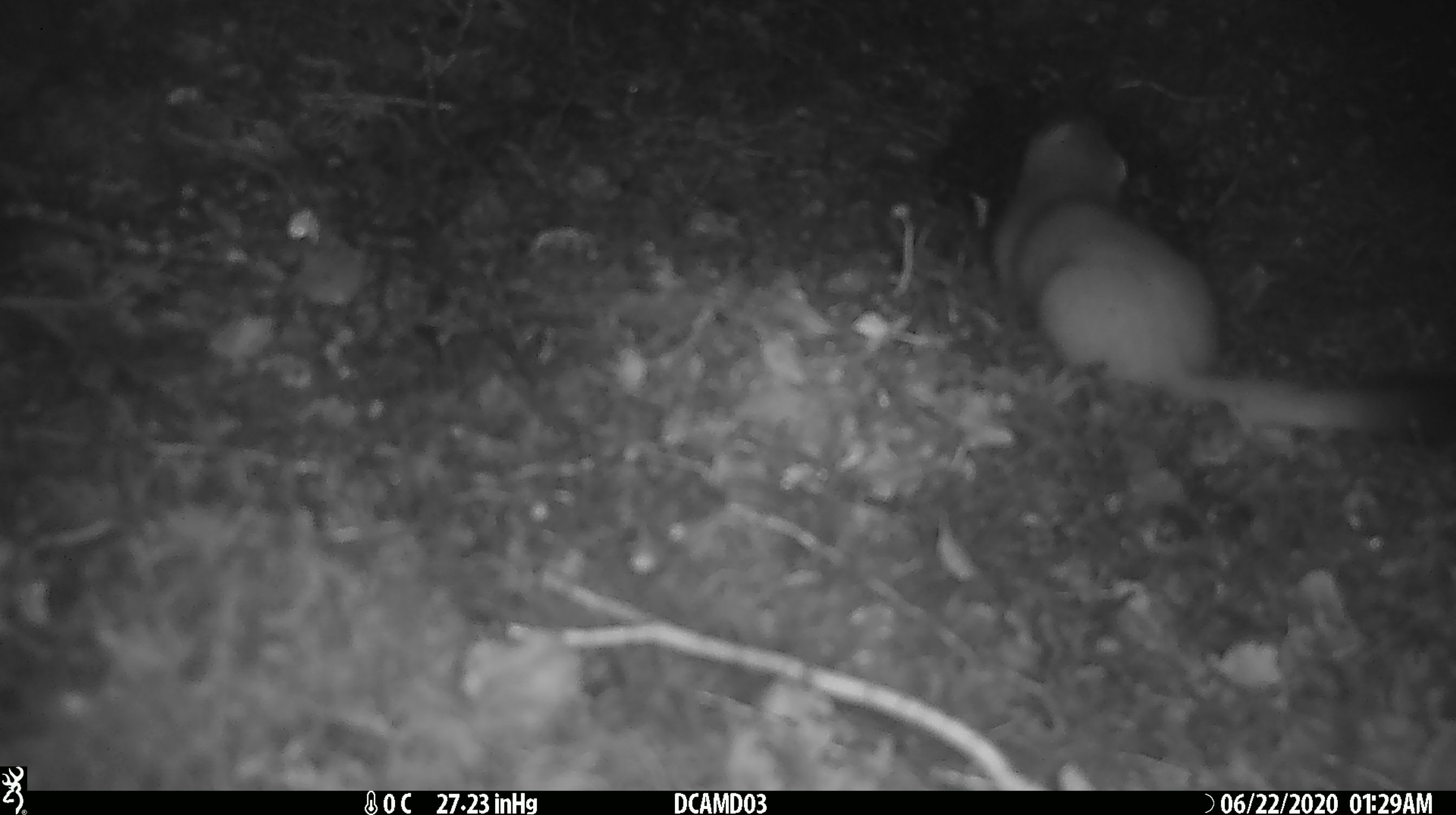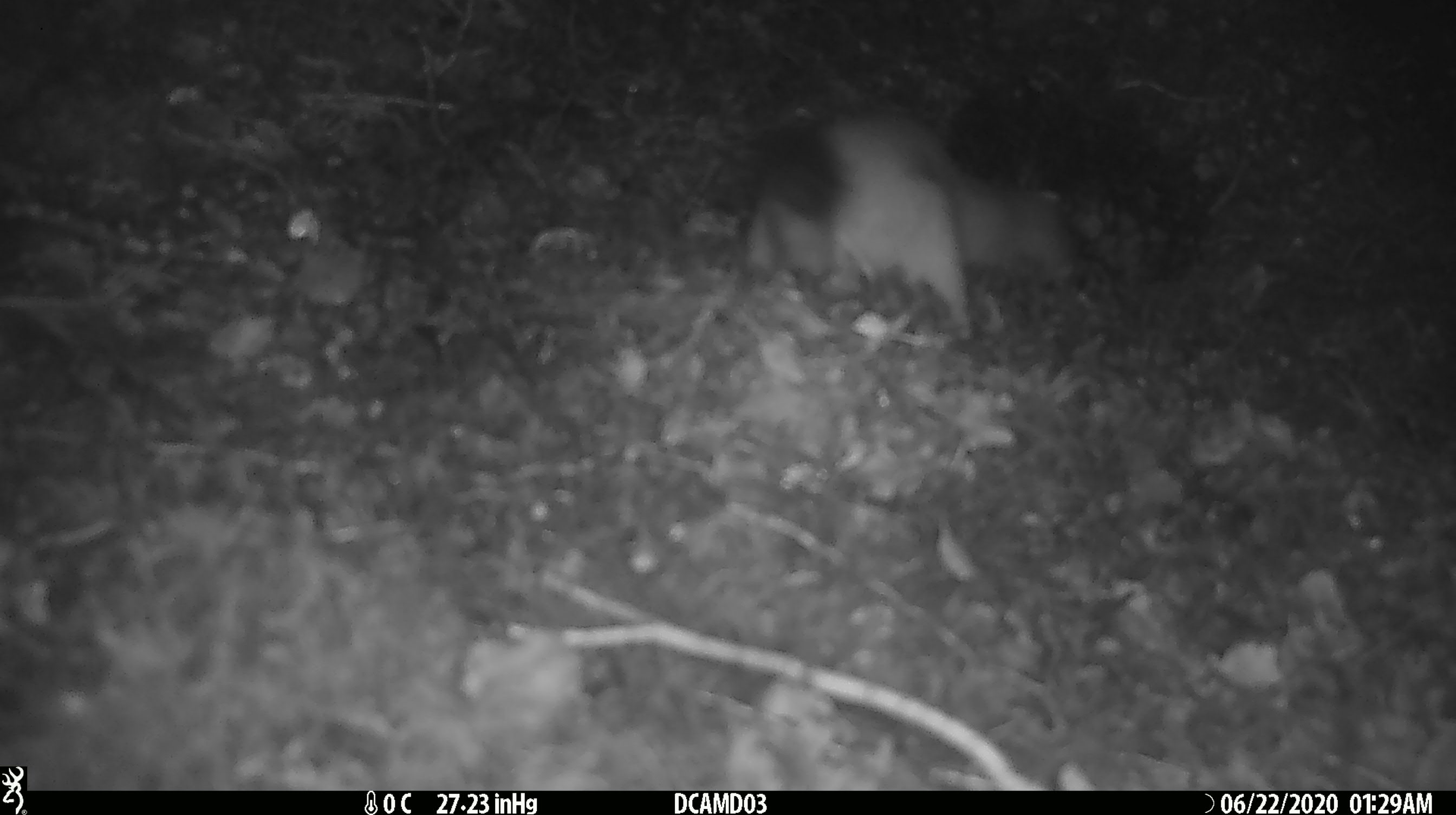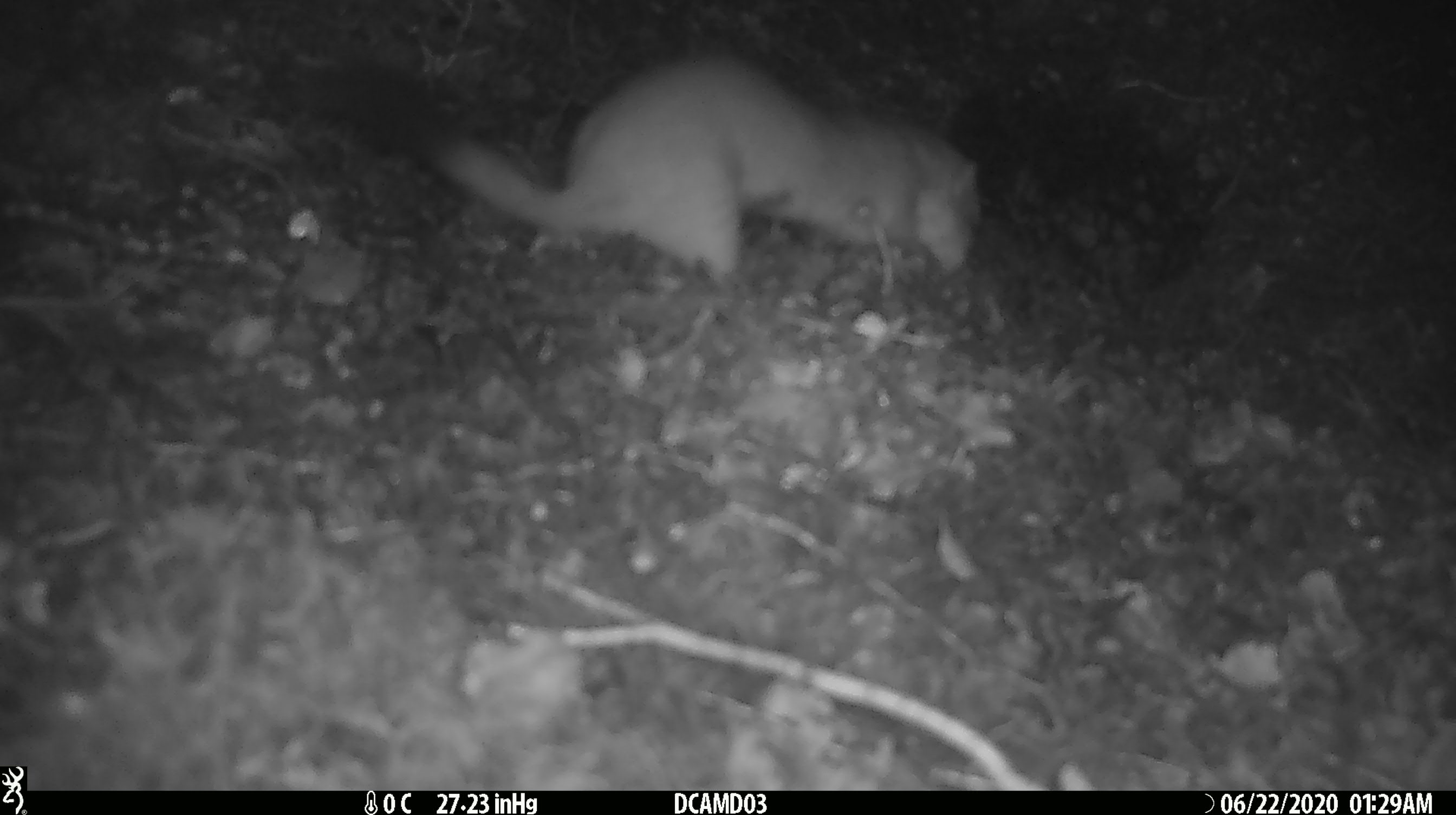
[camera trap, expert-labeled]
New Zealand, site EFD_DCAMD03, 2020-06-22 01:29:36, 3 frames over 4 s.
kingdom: Animalia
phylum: Chordata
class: Mammalia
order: Carnivora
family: Mustelidae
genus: Mustela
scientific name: Mustela erminea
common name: stoat